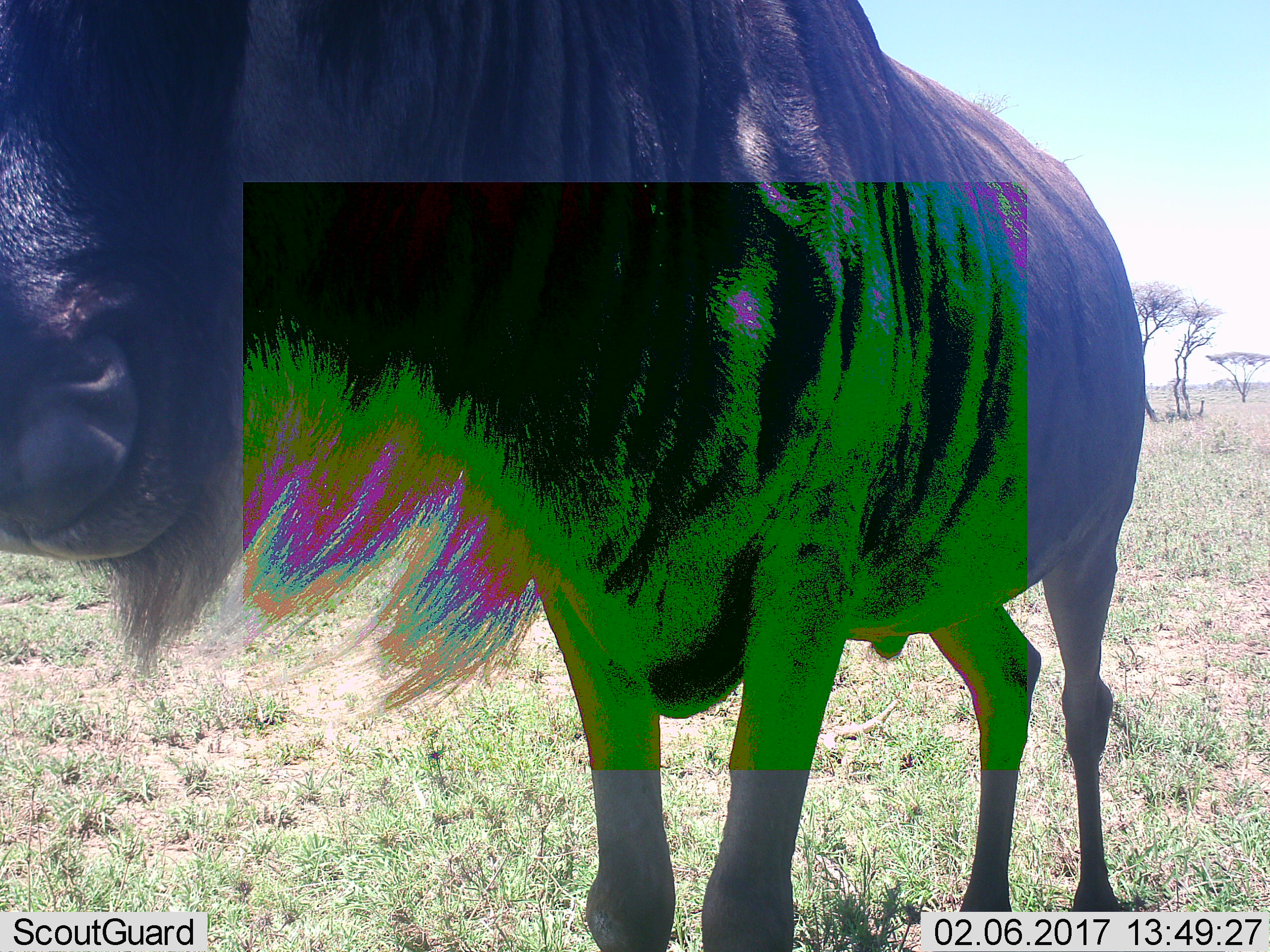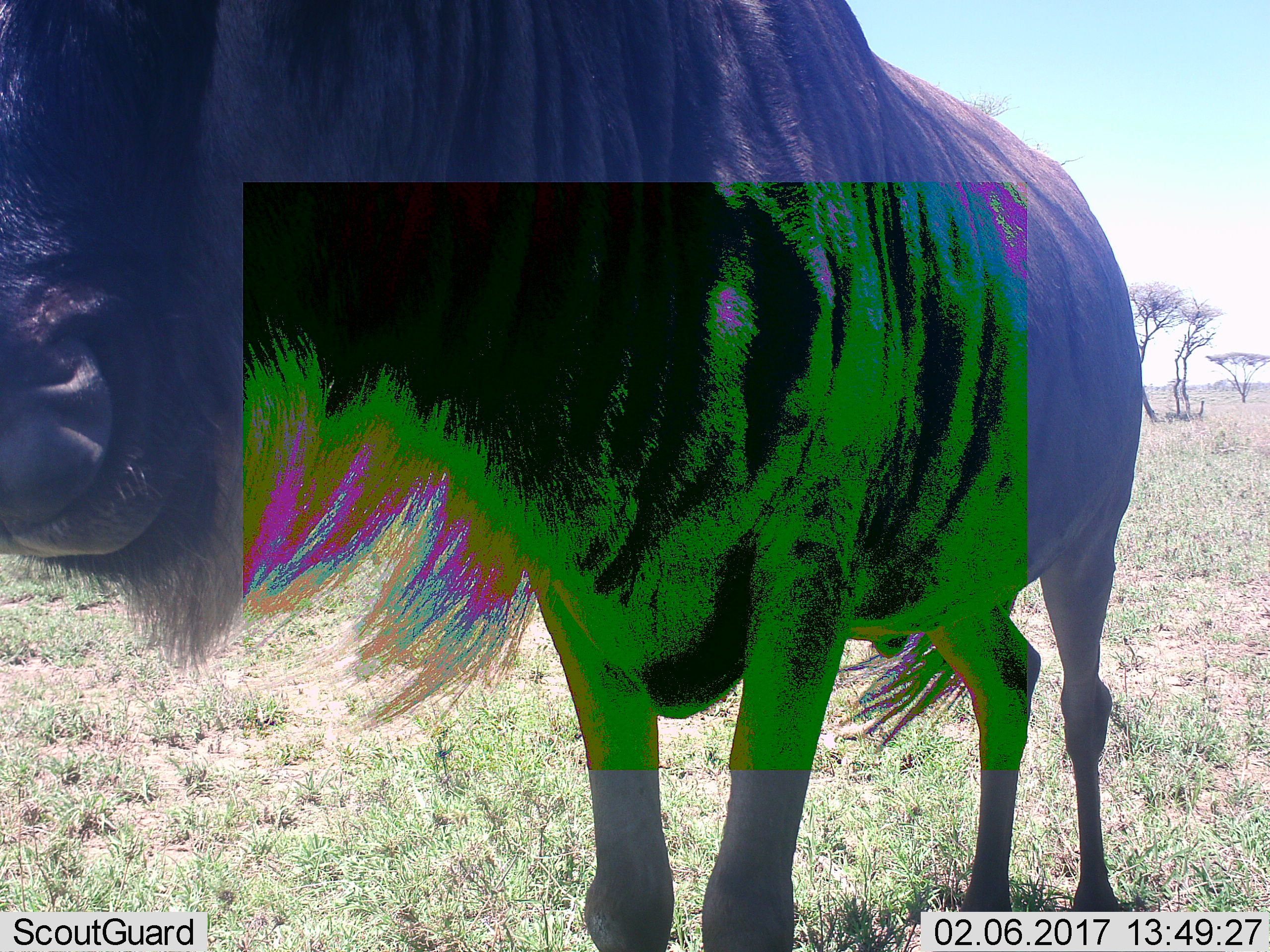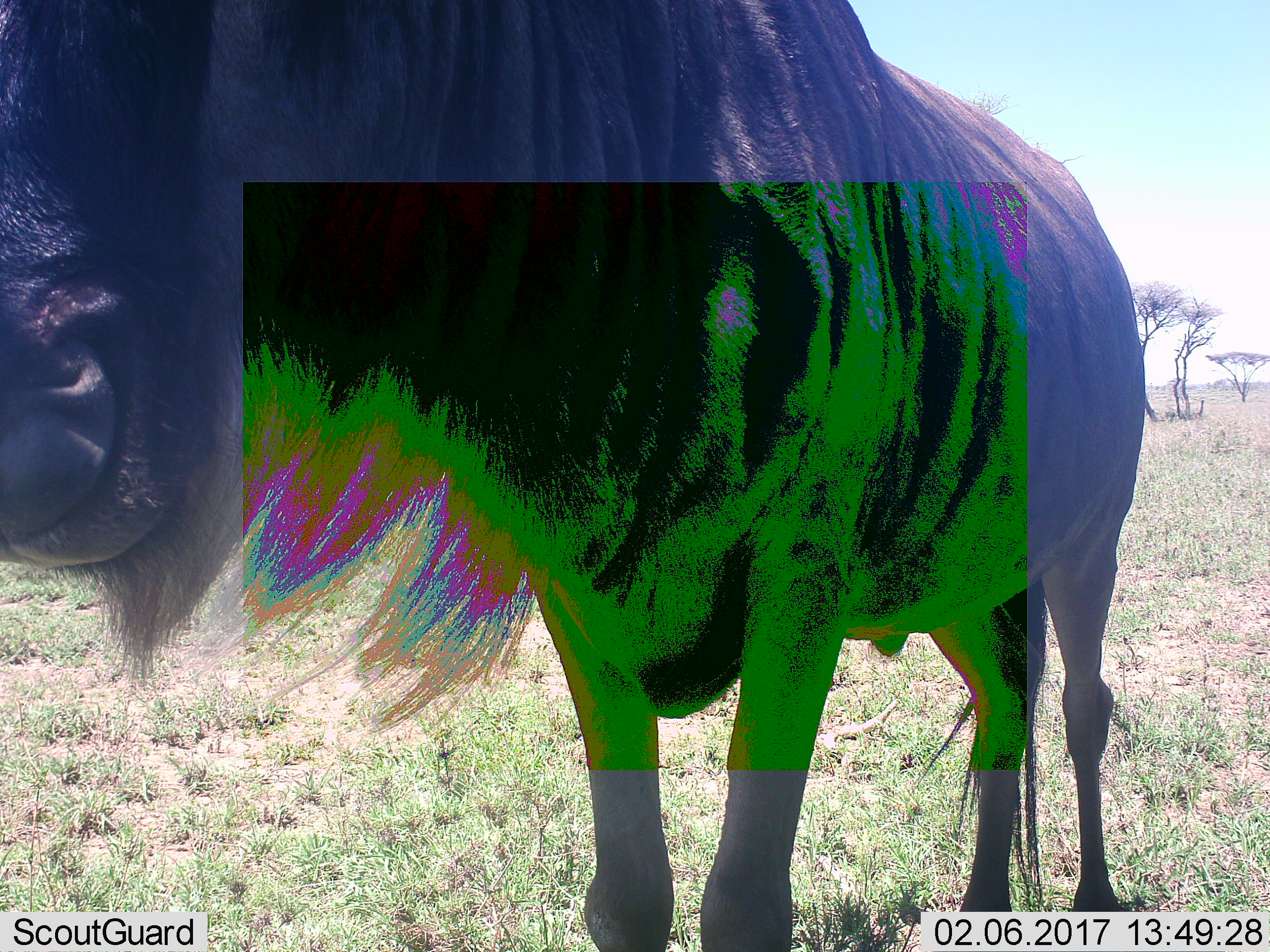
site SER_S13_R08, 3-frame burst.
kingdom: Animalia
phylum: Chordata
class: Mammalia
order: Artiodactyla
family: Bovidae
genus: Connochaetes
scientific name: Connochaetes taurinus taurinus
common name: blue wildebeest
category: wildebeestblue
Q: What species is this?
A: Wildebeestblue (blue wildebeest) (Connochaetes taurinus taurinus).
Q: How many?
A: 1.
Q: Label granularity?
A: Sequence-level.